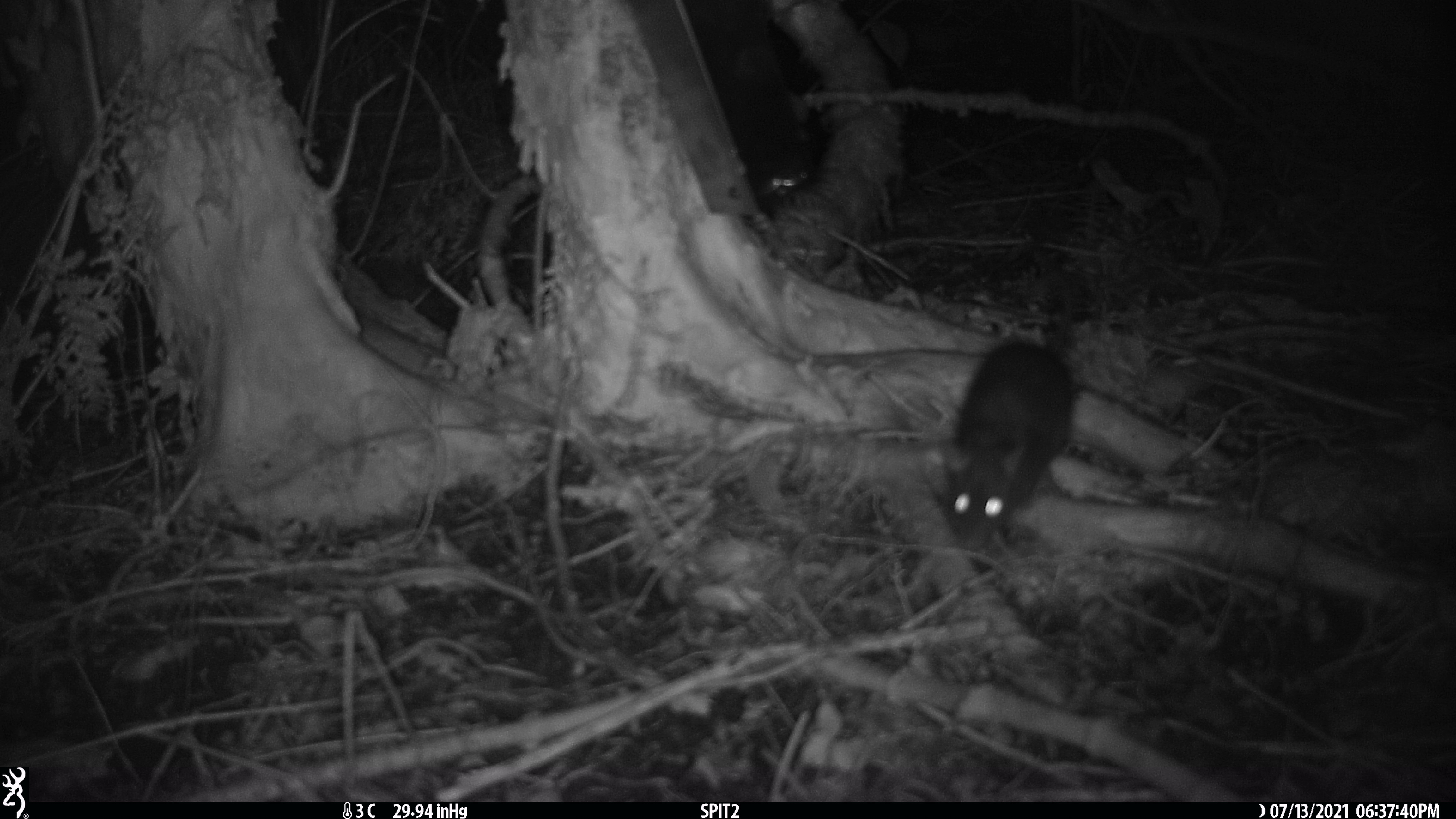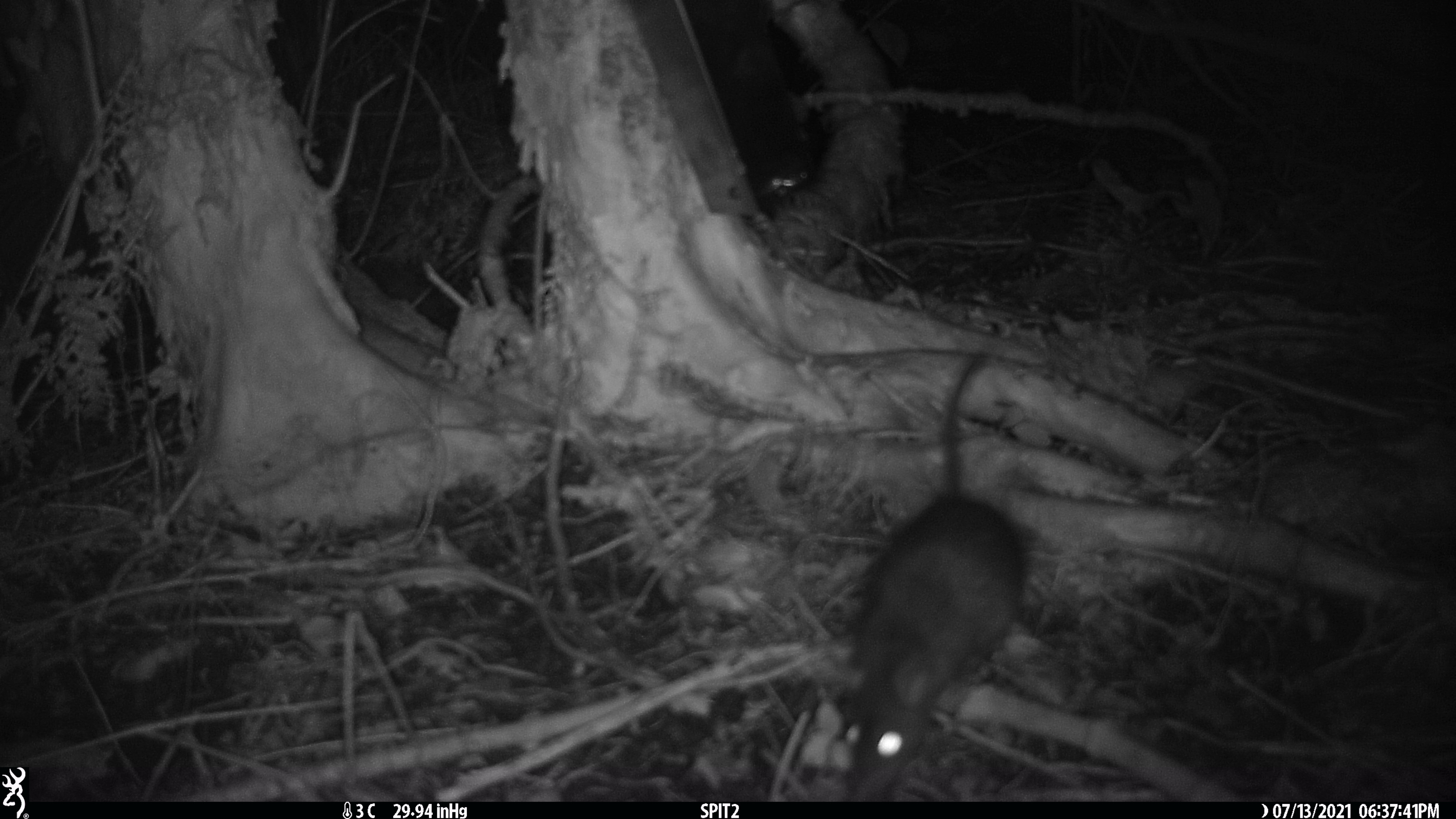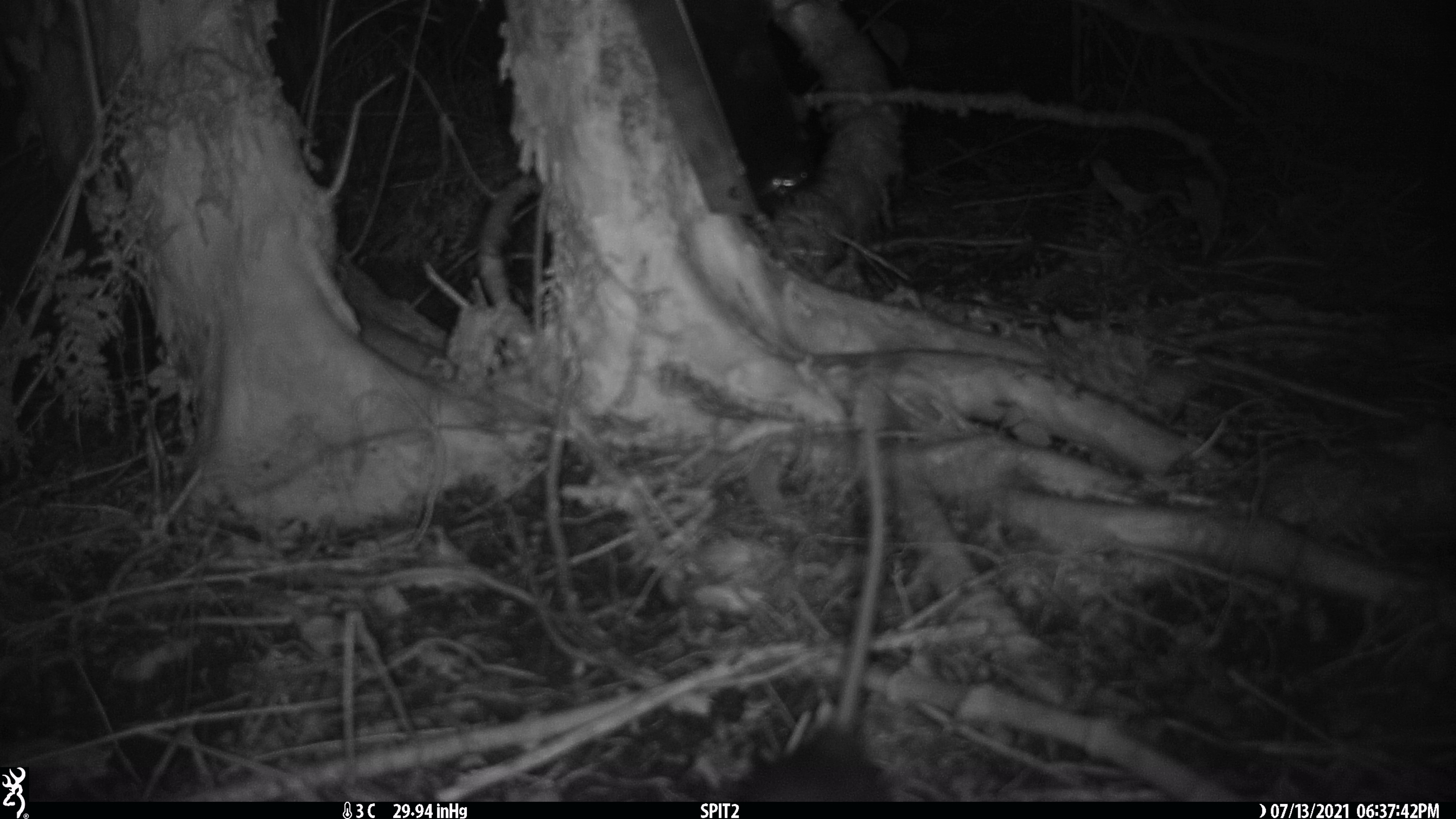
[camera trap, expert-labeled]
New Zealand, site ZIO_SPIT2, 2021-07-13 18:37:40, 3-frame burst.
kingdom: Animalia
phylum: Chordata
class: Mammalia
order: Rodentia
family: Muridae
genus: Rattus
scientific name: Rattus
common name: rat